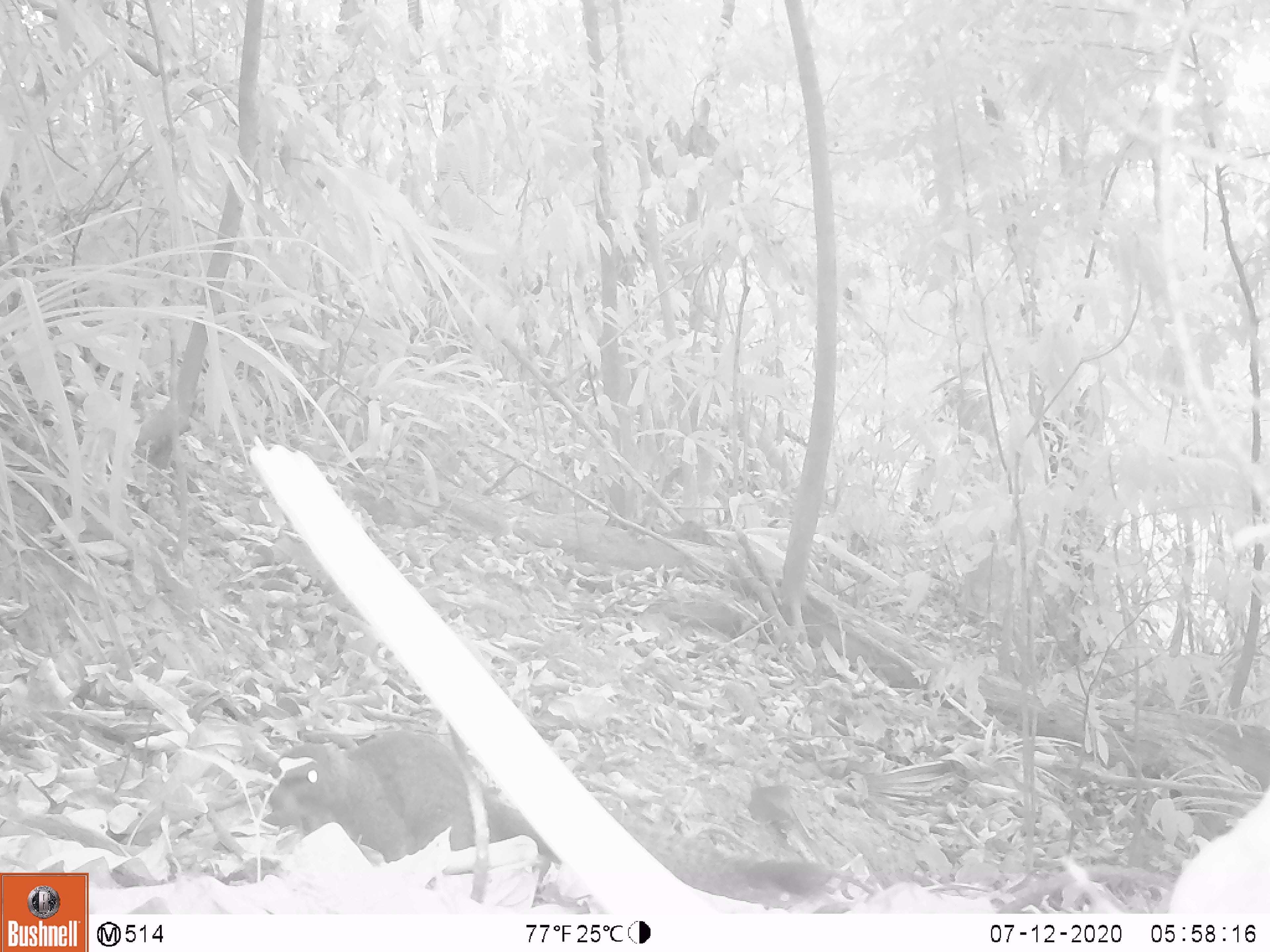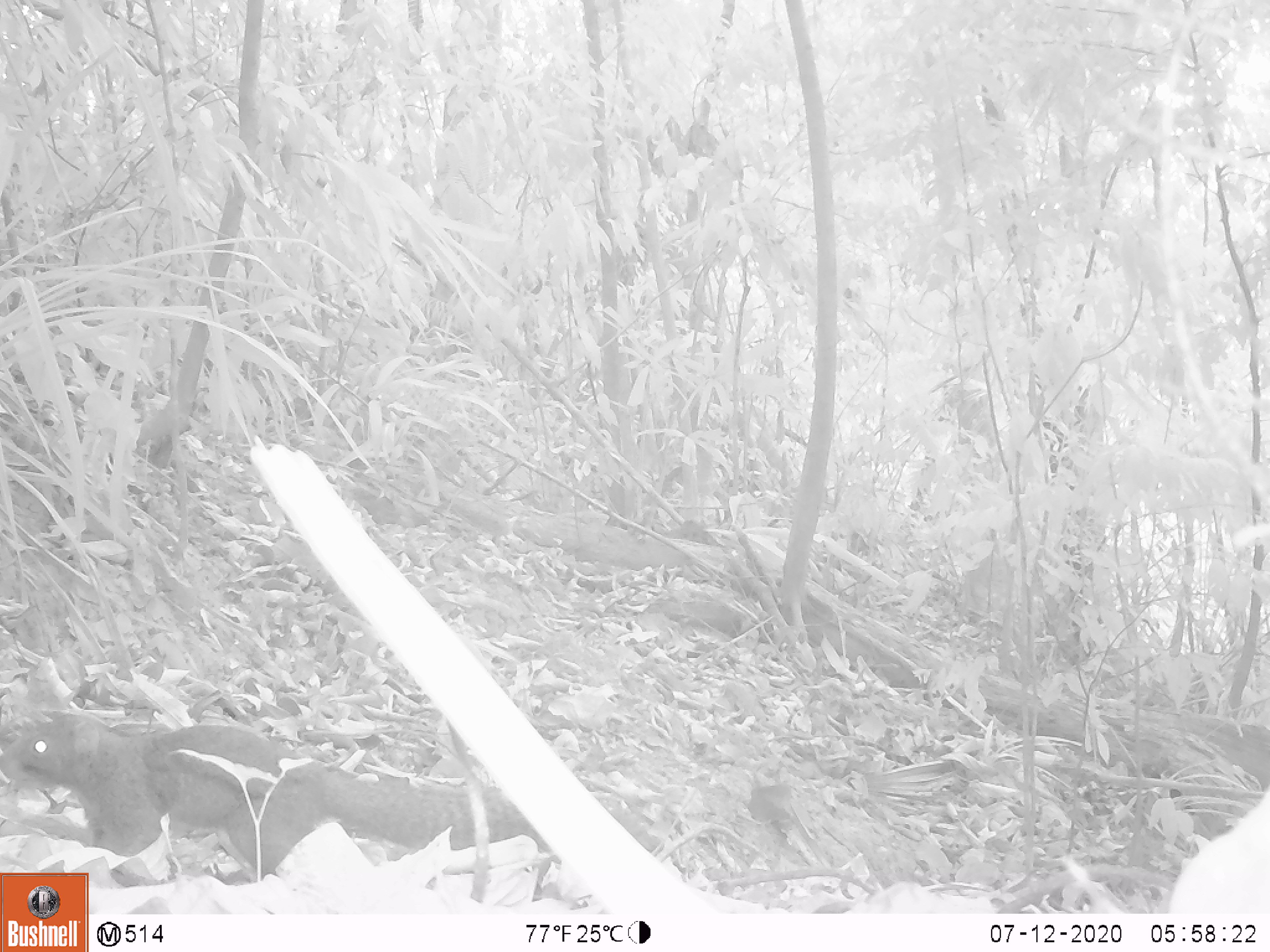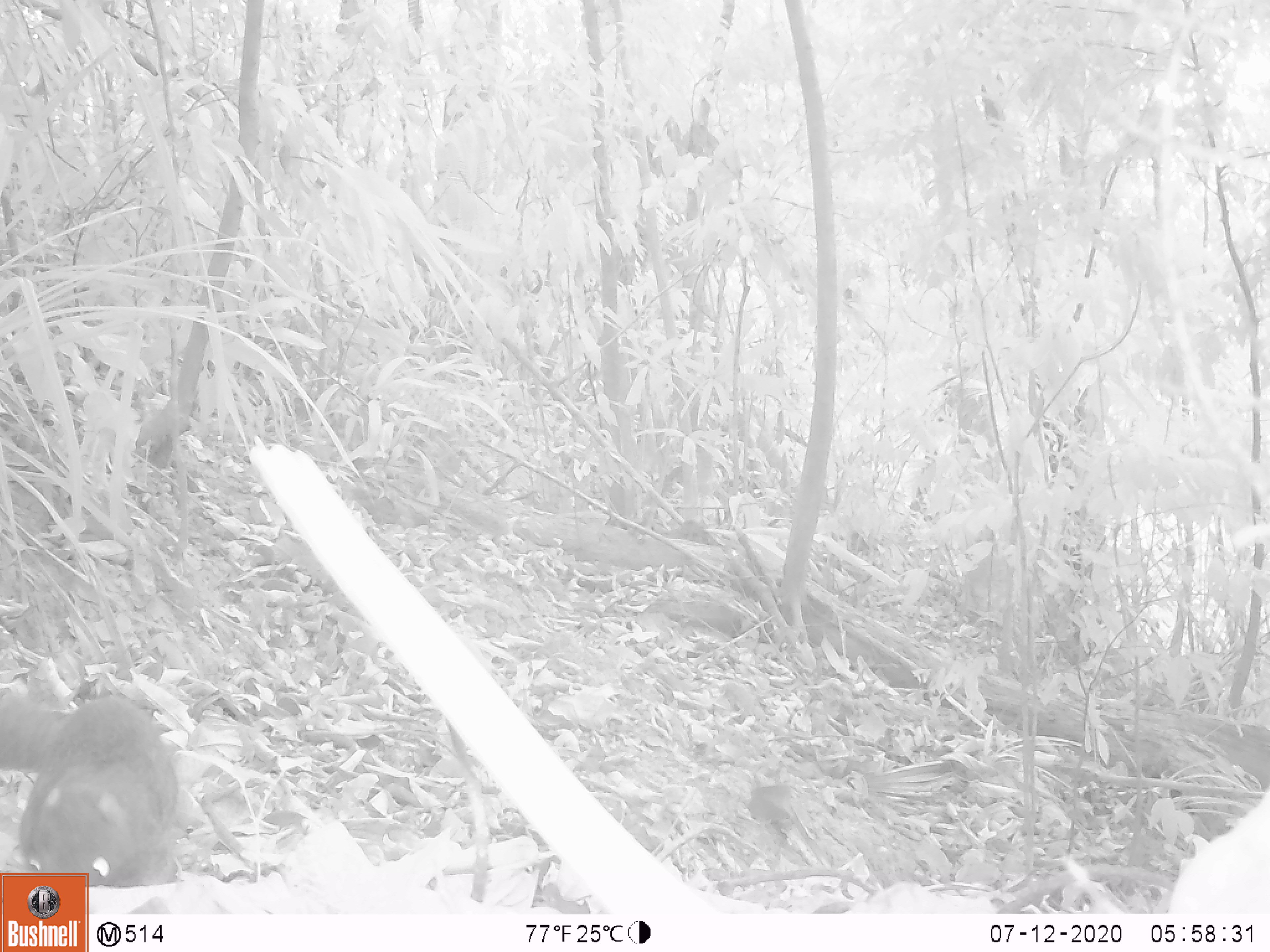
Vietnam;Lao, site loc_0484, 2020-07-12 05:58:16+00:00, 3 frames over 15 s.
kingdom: Animalia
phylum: Chordata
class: Mammalia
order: Rodentia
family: Sciuridae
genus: Callosciurus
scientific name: Callosciurus erythraeus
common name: pallas's squirrel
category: pallass squirrel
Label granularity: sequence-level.